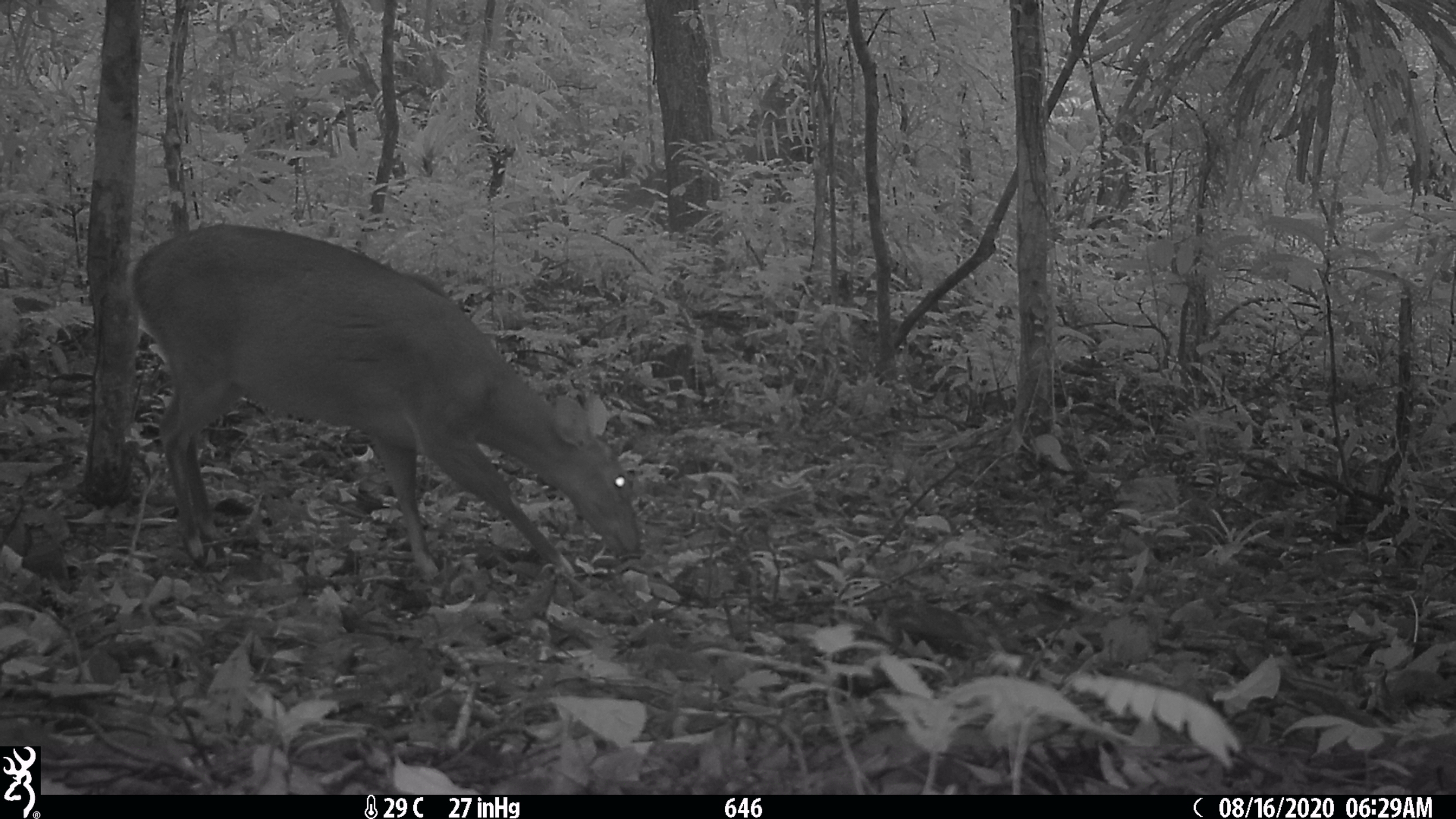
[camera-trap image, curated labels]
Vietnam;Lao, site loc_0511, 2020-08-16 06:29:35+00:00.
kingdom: Animalia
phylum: Chordata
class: Mammalia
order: Artiodactyla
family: Cervidae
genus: Muntiacus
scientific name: Muntiacus vuquangensis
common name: large-antlered muntjac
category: large antlered muntjac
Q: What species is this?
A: Large antlered muntjac (large-antlered muntjac) (Muntiacus vuquangensis).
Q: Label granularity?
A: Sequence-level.